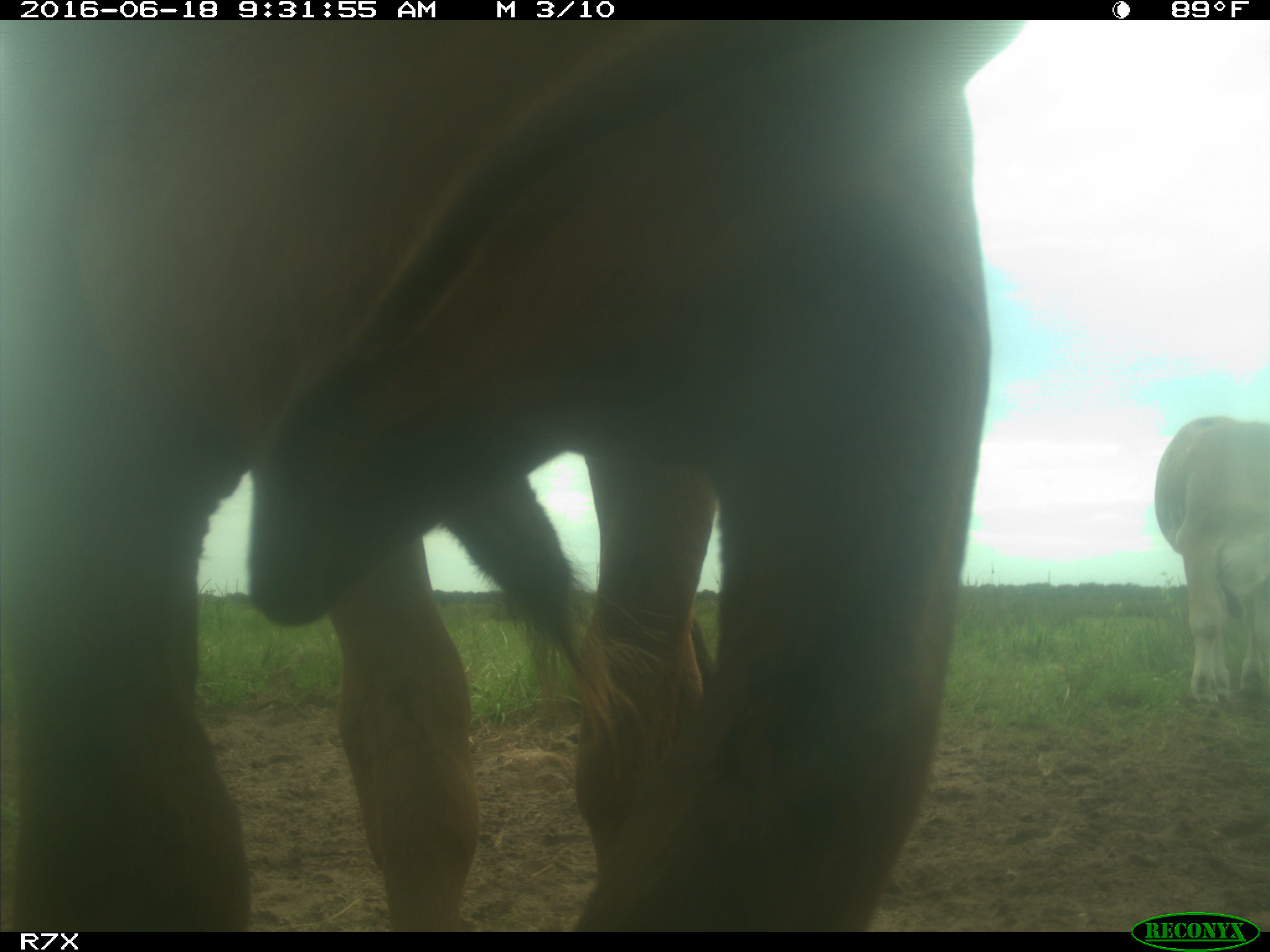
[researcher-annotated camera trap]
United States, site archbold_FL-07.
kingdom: Animalia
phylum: Chordata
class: Mammalia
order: Artiodactyla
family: Bovidae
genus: Bos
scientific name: Bos taurus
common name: domestic cow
Bos taurus (domestic cow).